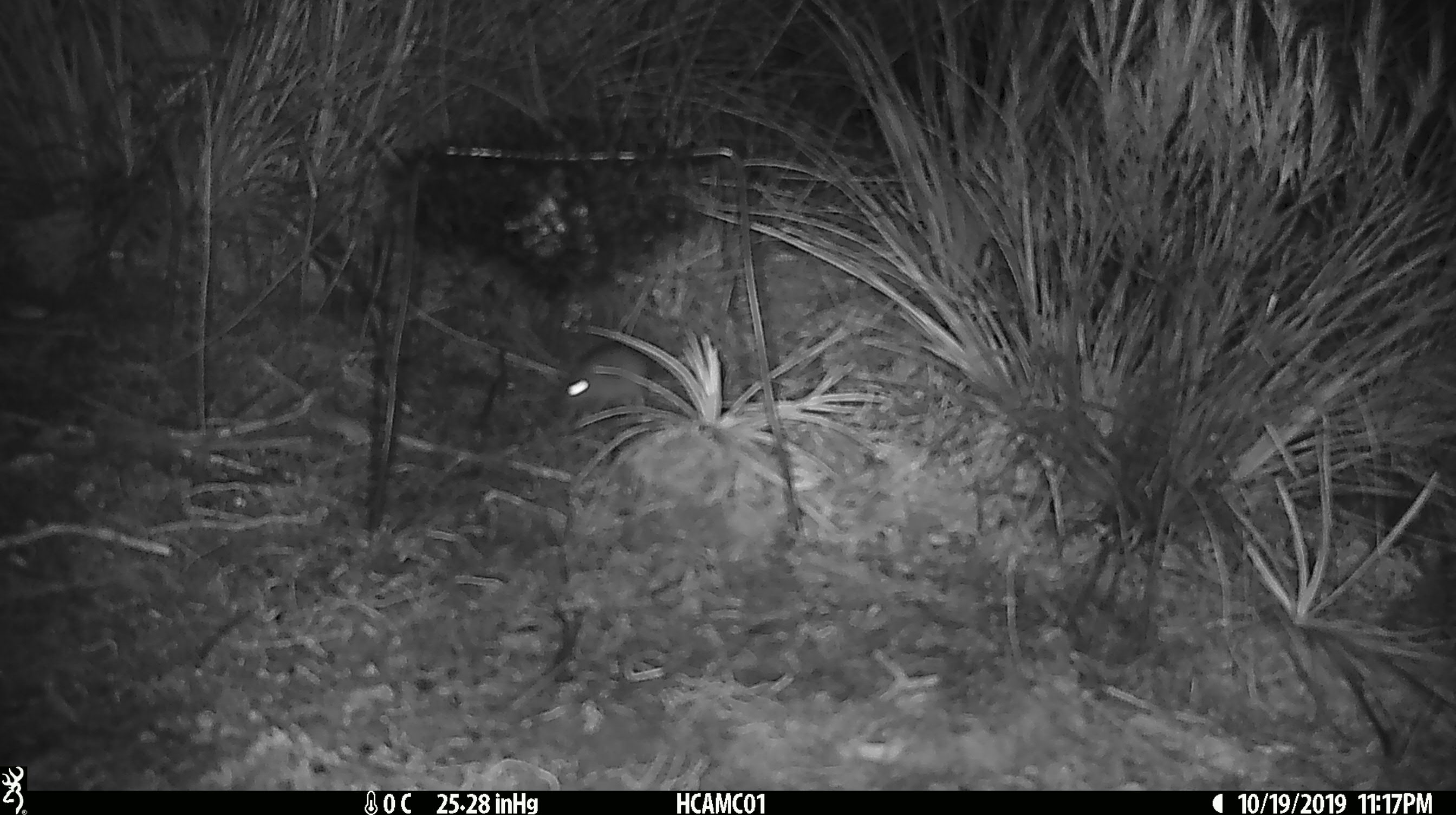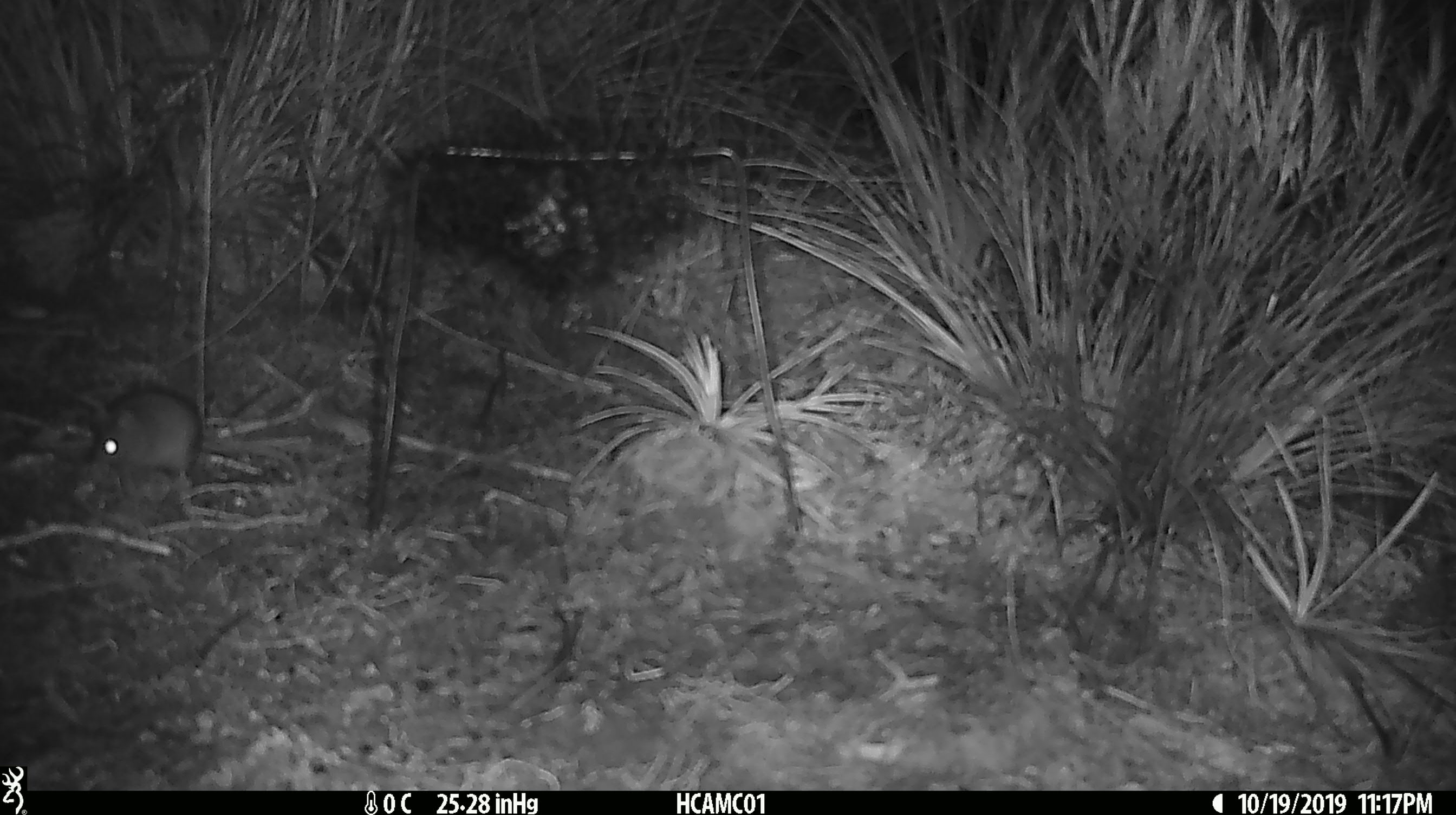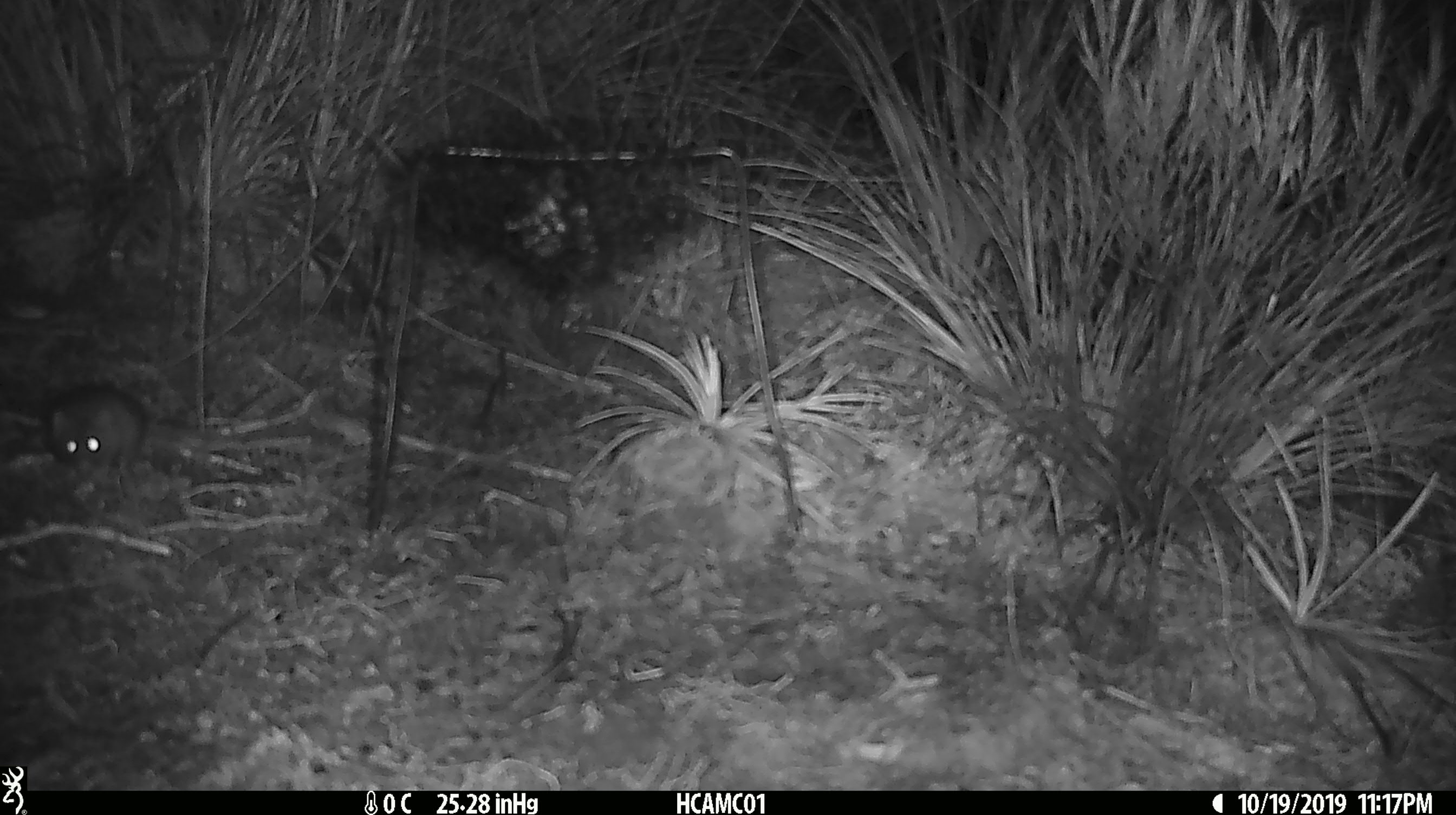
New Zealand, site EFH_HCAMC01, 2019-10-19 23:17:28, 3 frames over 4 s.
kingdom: Animalia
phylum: Chordata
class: Mammalia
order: Rodentia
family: Muridae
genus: Mus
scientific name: Mus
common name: mouse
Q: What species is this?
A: Mouse (Mus).